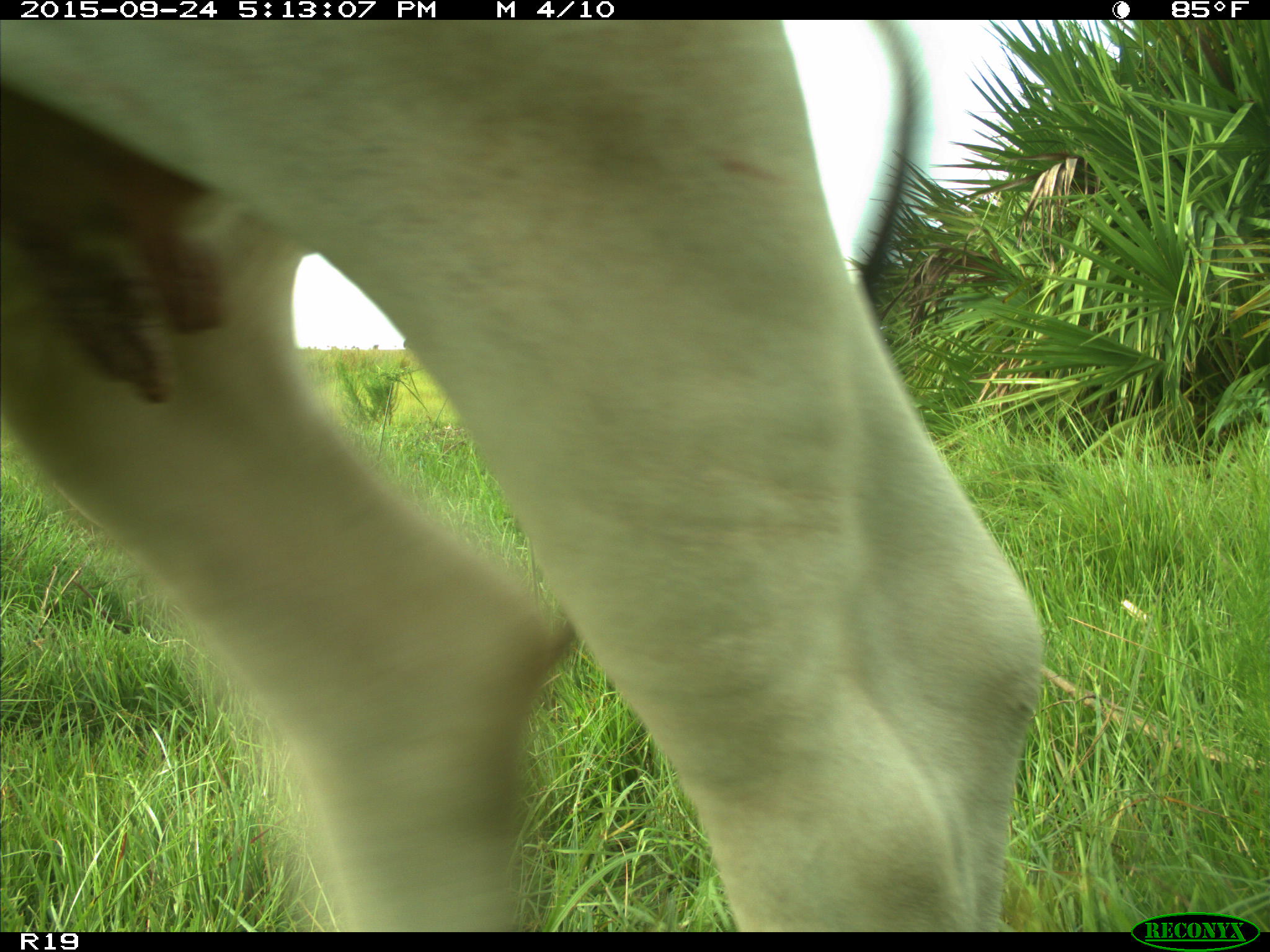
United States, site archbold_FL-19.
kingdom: Animalia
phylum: Chordata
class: Mammalia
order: Artiodactyla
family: Bovidae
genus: Bos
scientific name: Bos taurus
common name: domestic cow